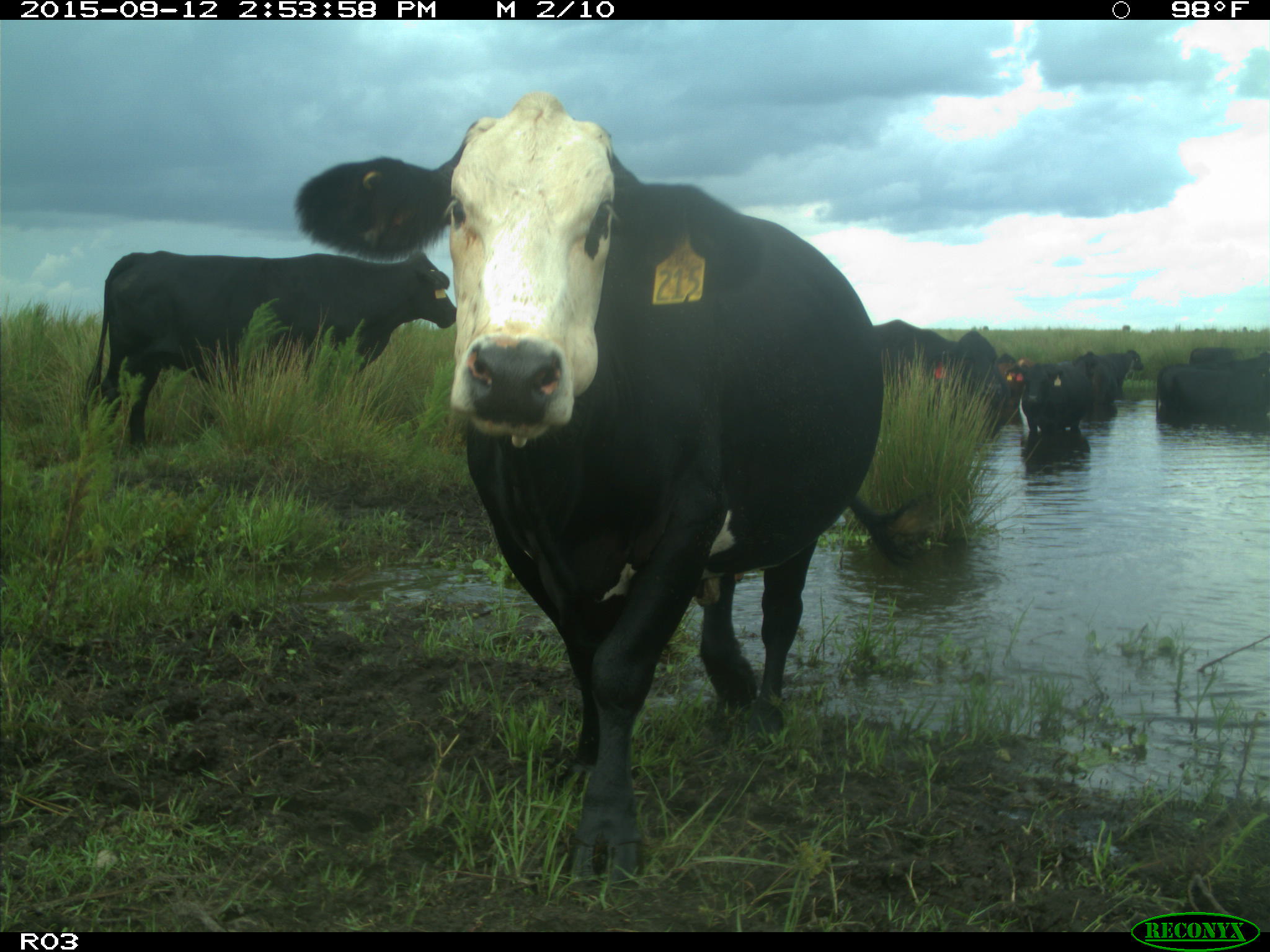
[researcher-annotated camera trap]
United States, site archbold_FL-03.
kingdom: Animalia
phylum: Chordata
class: Mammalia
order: Artiodactyla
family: Bovidae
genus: Bos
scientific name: Bos taurus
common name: domestic cow